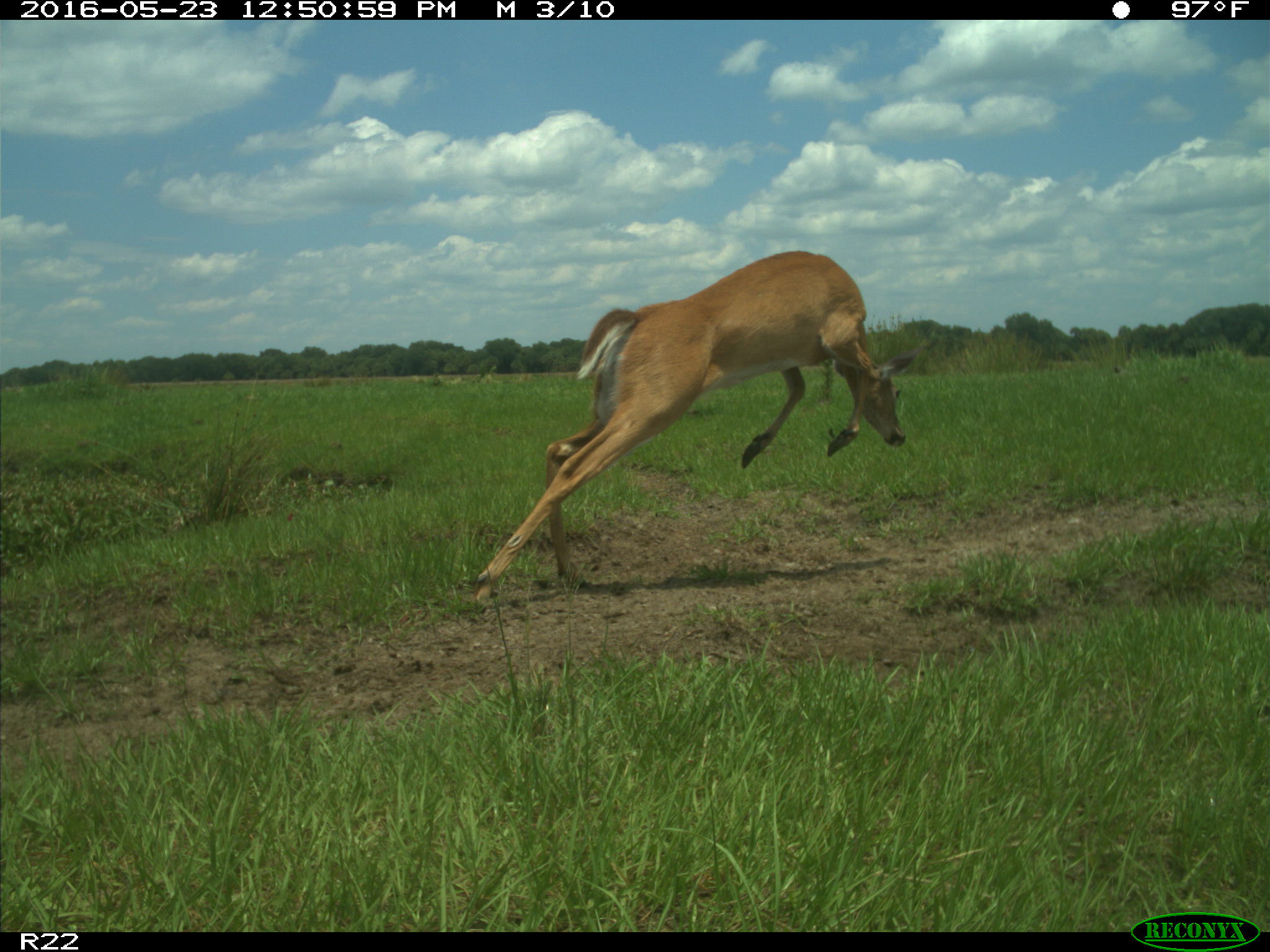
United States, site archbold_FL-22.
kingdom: Animalia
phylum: Chordata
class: Mammalia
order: Artiodactyla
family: Cervidae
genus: Odocoileus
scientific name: Odocoileus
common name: deer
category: unidentified deer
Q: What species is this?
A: Unidentified deer (deer) (Odocoileus).